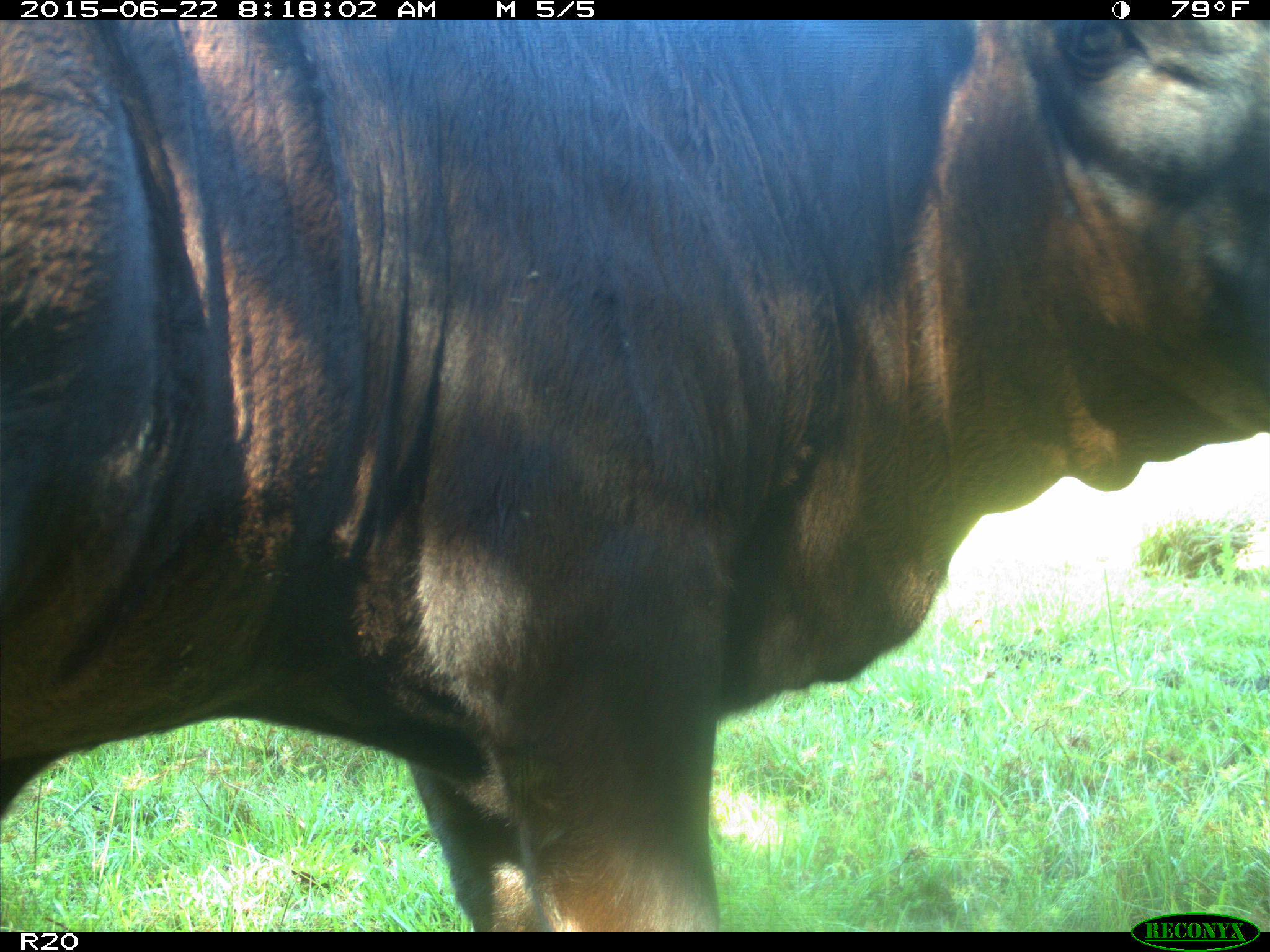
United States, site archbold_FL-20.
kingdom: Animalia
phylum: Chordata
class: Mammalia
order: Artiodactyla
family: Bovidae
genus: Bos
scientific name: Bos taurus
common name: domestic cow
Bos taurus (domestic cow).